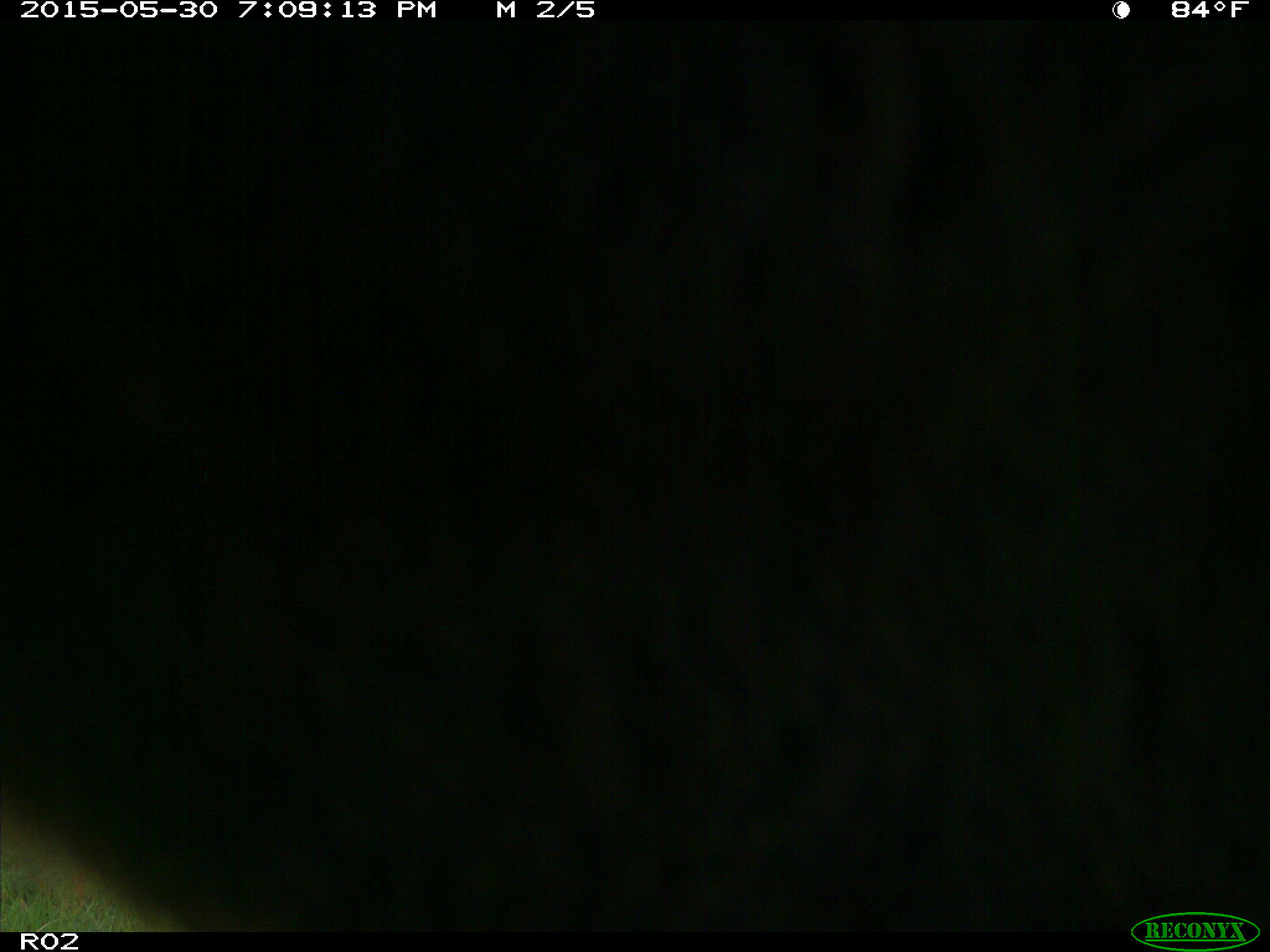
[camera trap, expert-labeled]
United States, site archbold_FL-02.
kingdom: Animalia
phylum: Chordata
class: Mammalia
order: Artiodactyla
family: Bovidae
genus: Bos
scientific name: Bos taurus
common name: domestic cow